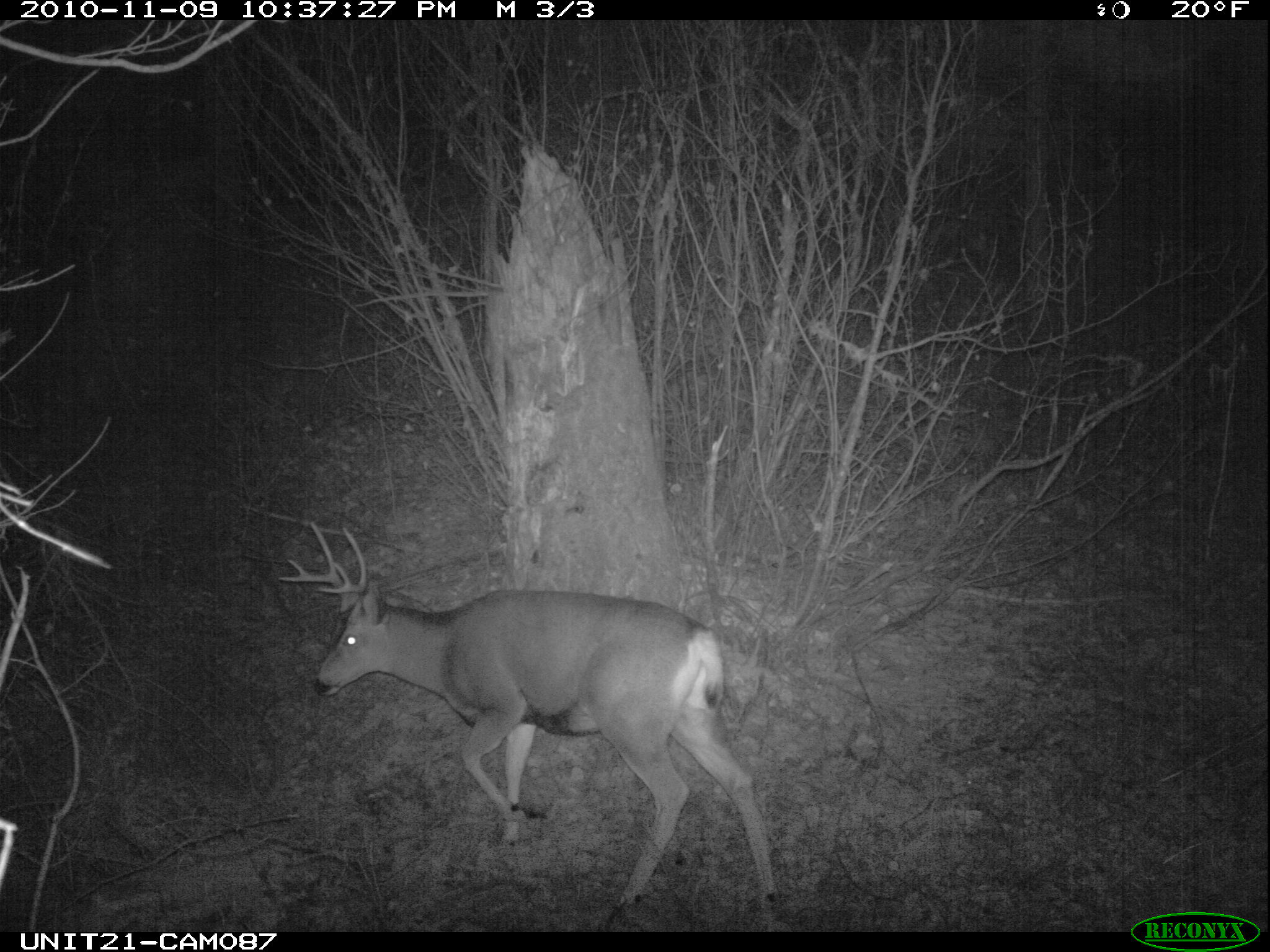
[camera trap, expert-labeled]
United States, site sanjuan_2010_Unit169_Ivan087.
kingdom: Animalia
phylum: Chordata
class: Mammalia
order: Artiodactyla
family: Cervidae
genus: Odocoileus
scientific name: Odocoileus hemionus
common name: mule deer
Odocoileus hemionus (mule deer).